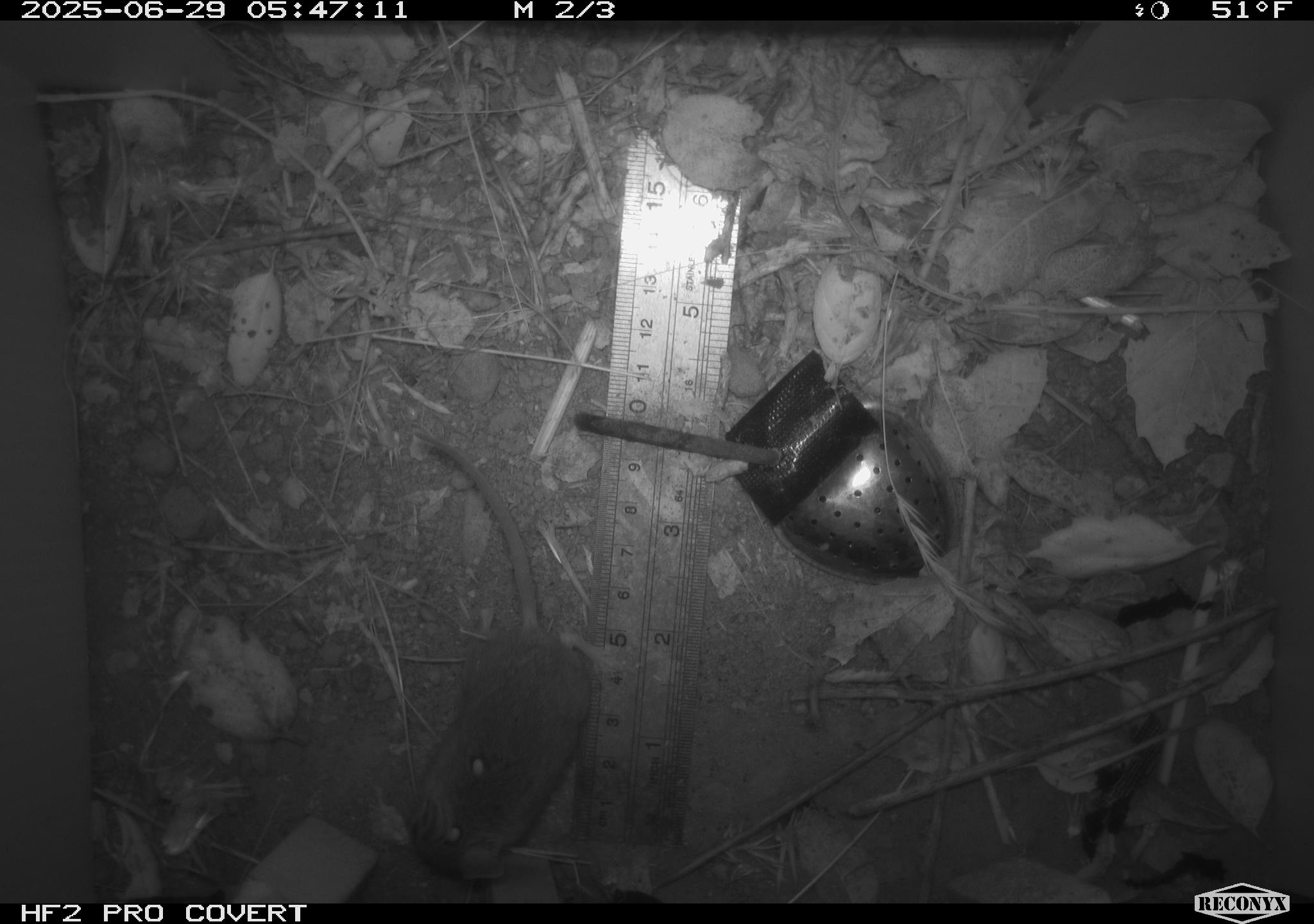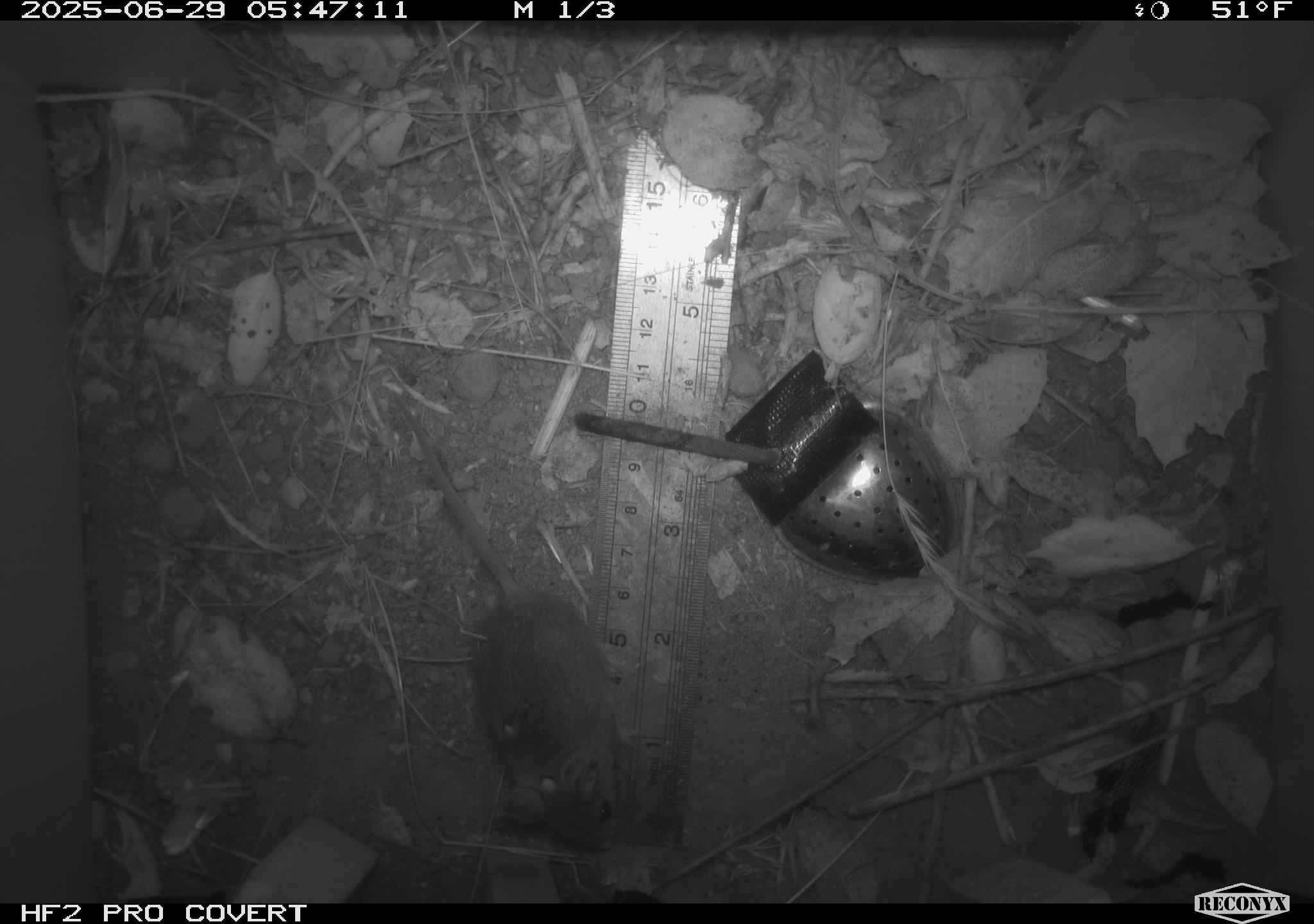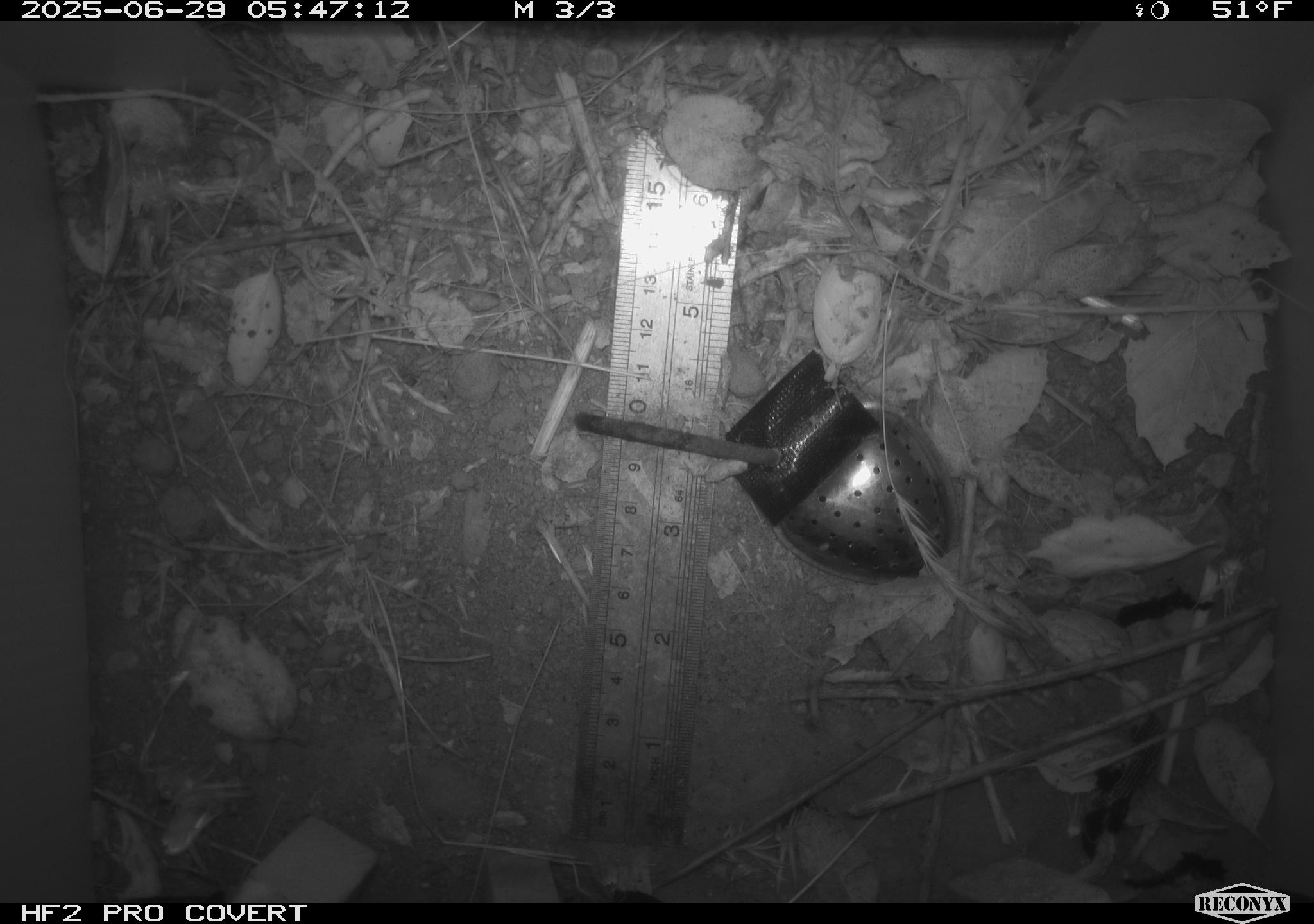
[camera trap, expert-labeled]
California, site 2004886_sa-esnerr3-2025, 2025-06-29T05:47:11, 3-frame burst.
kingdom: Animalia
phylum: Chordata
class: Mammalia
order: Rodentia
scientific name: Rodentia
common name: rodent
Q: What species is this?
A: Rodent (Rodentia).